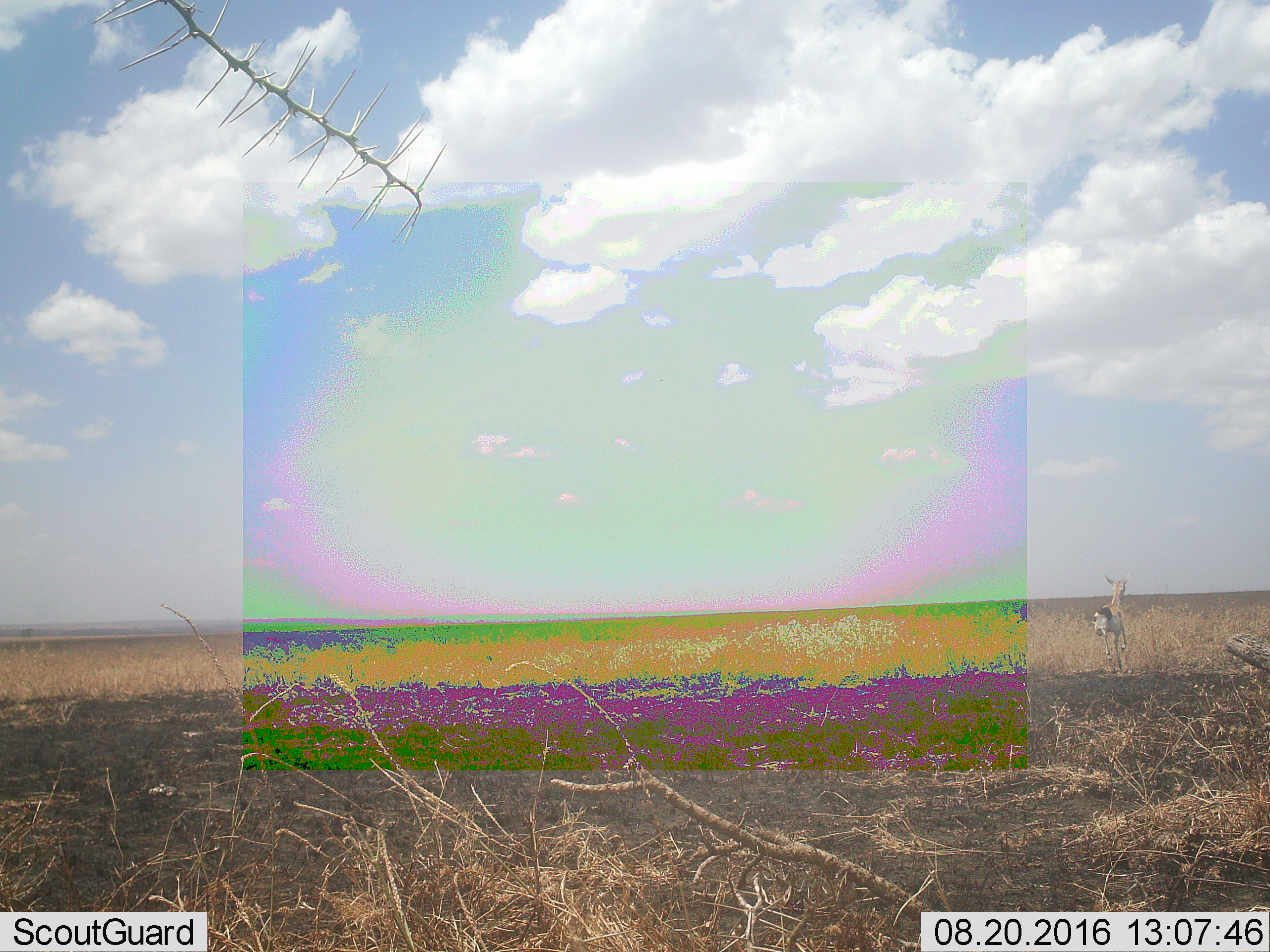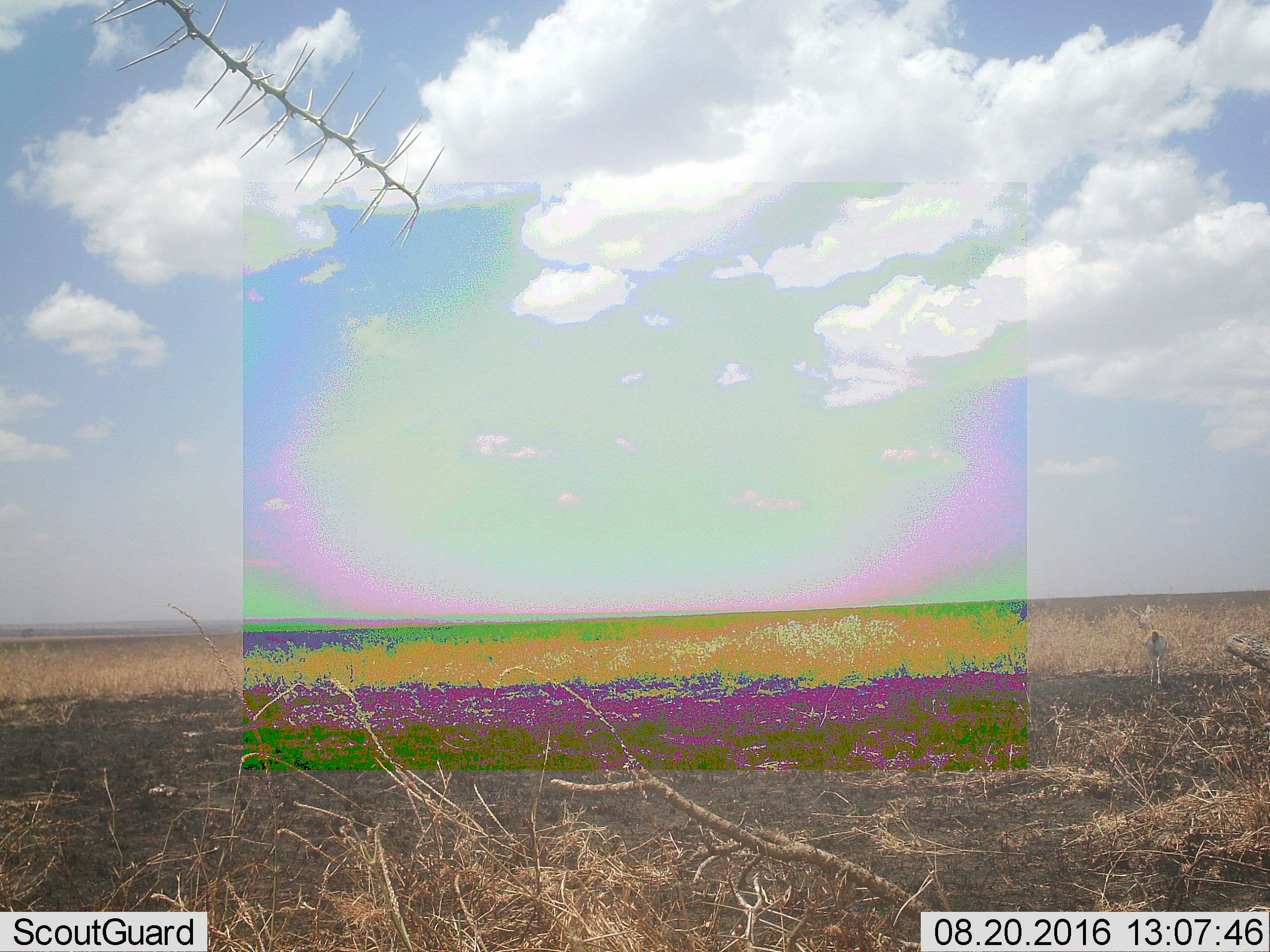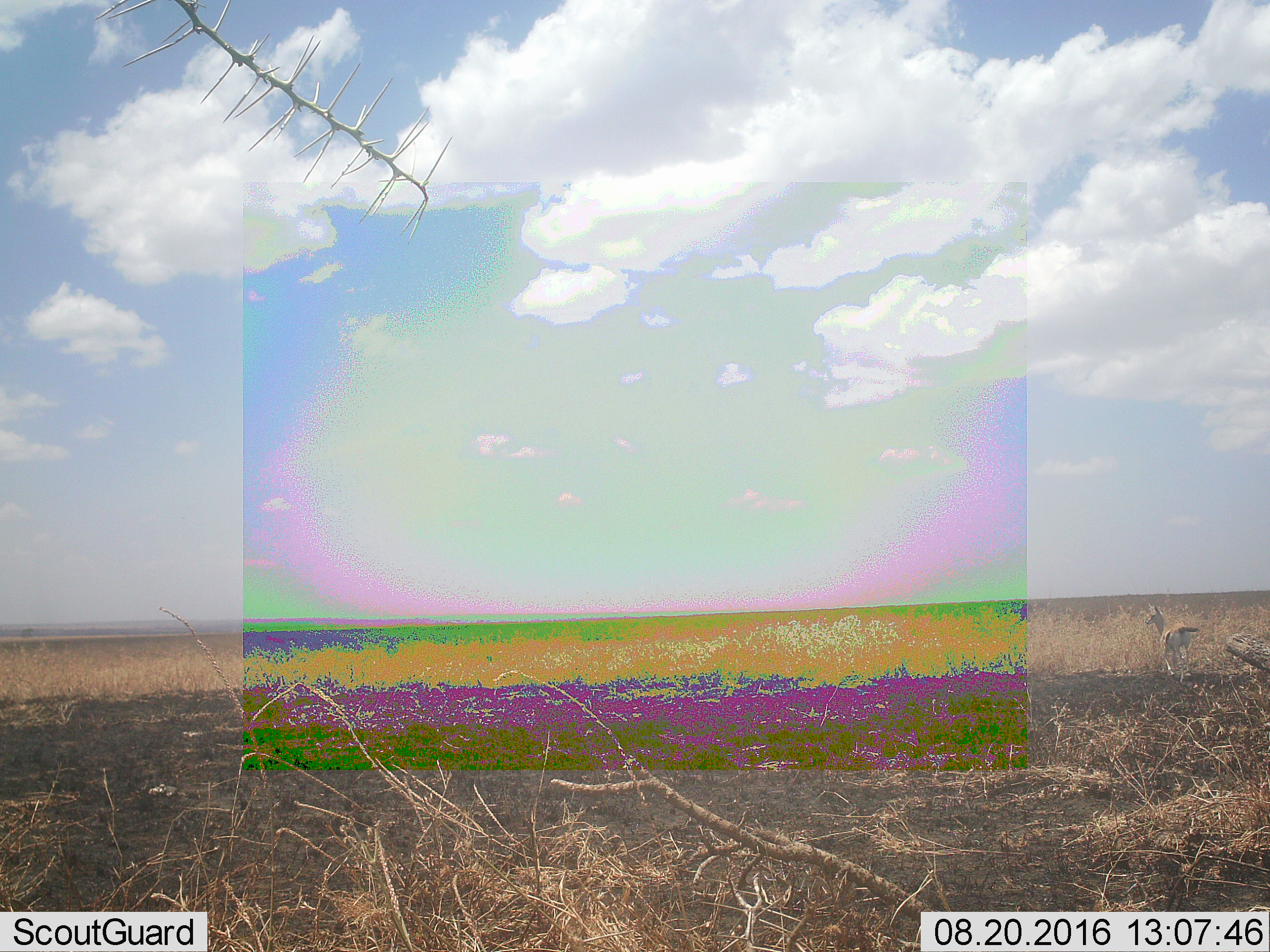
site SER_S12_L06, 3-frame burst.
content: unidentified animal